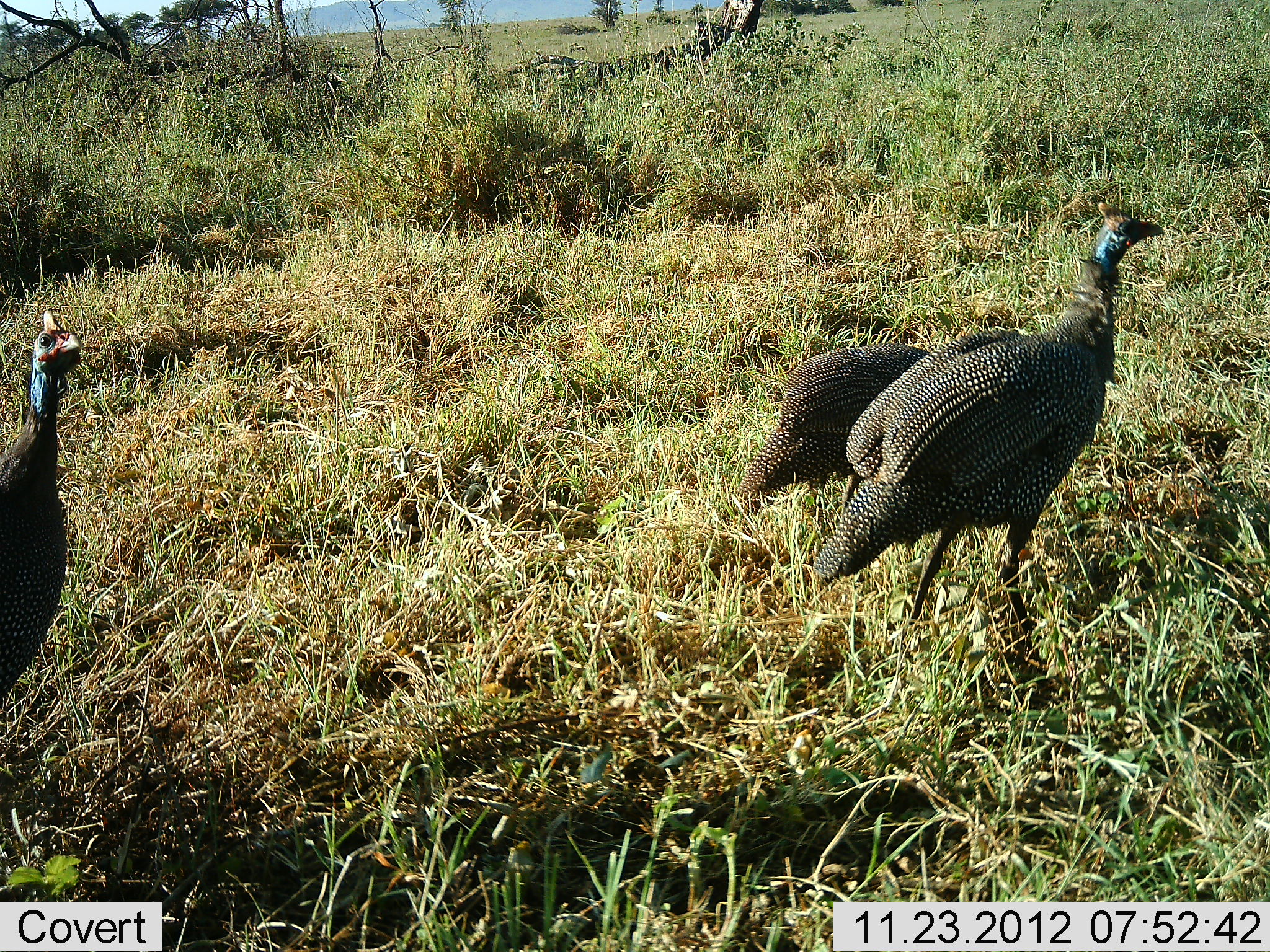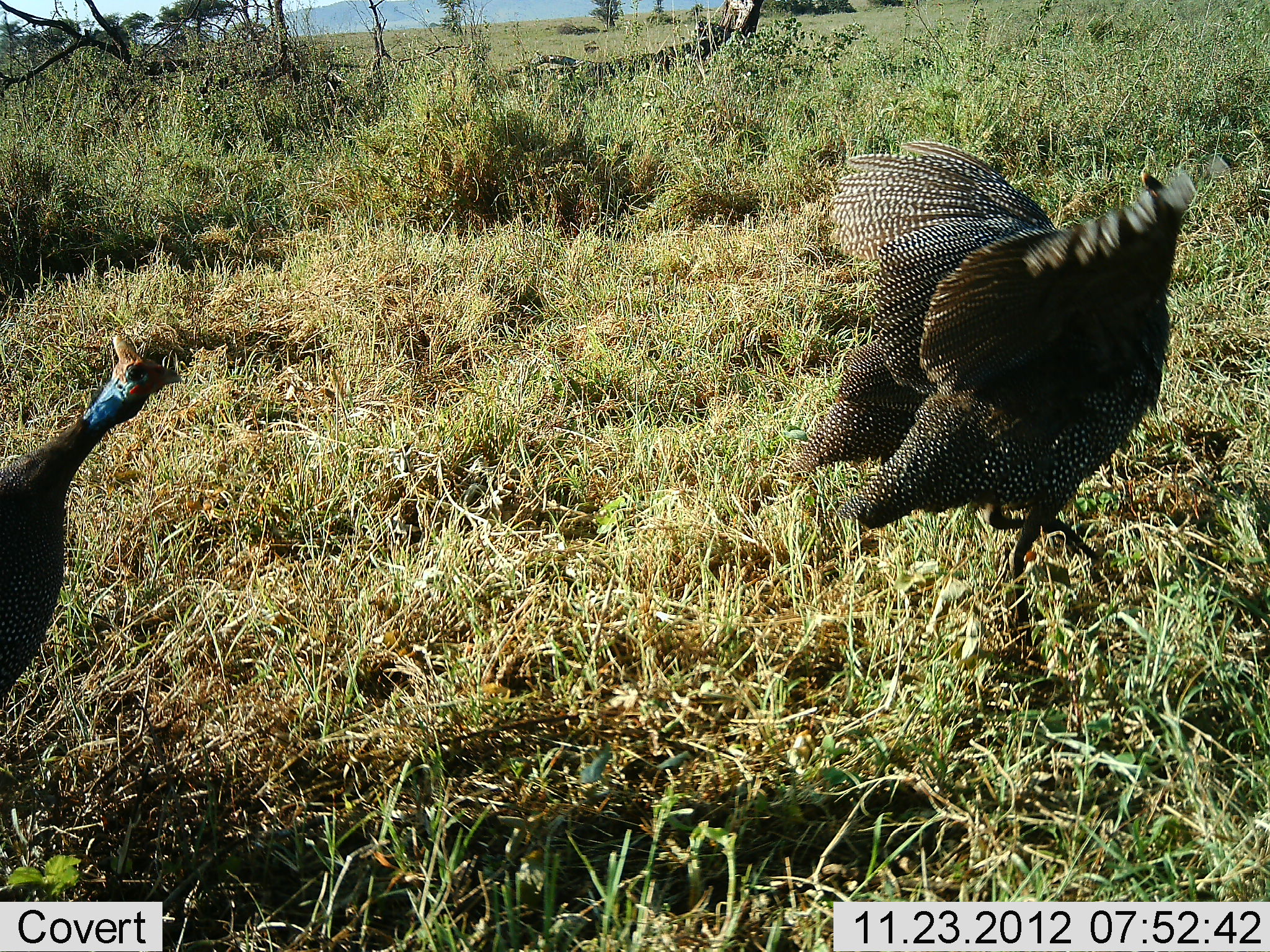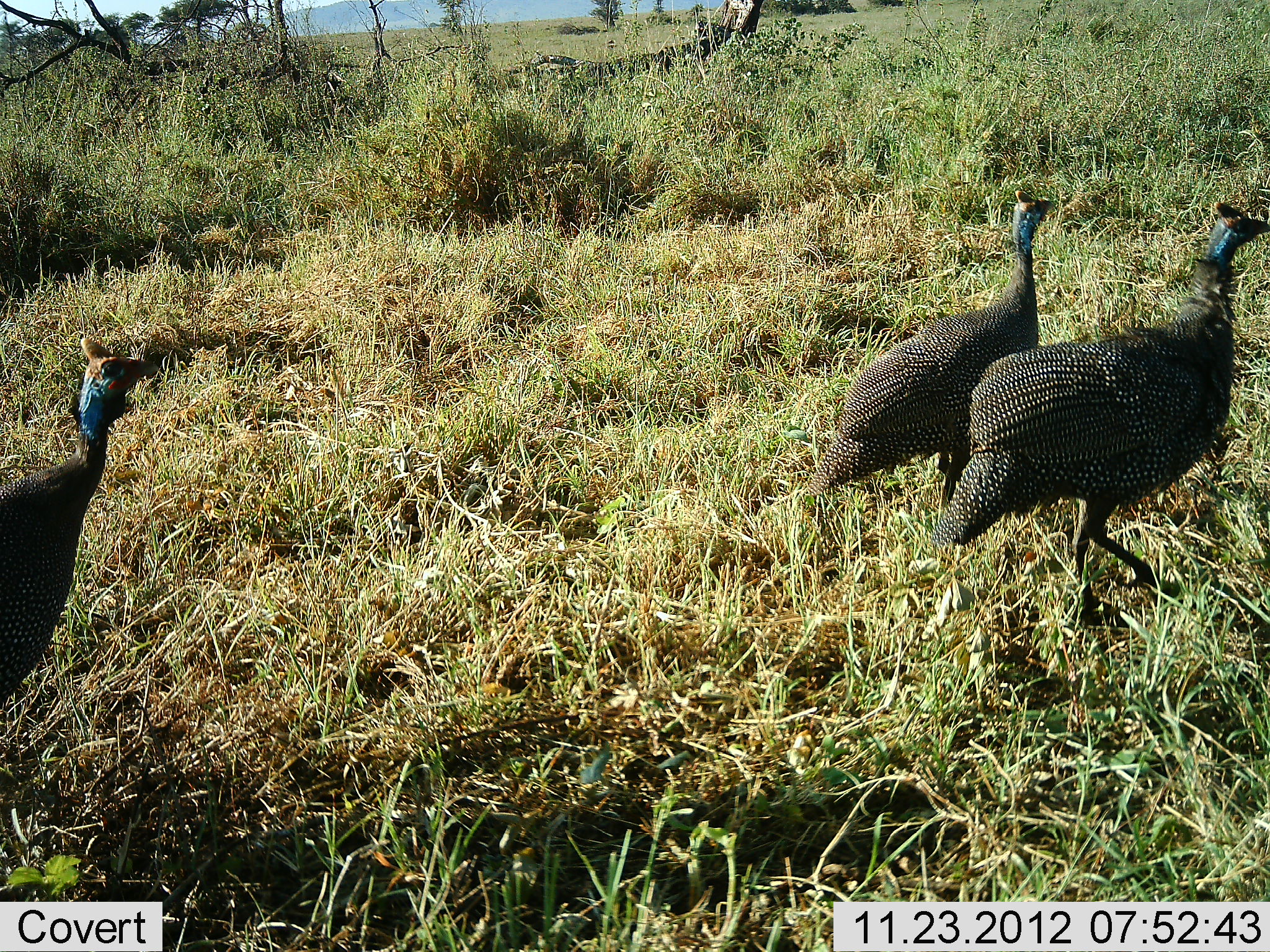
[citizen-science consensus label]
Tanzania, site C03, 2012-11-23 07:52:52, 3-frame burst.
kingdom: Animalia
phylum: Chordata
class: Aves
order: Galliformes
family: Numididae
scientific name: Numididae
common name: guinea fowl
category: guineafowl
Guineafowl (guinea fowl) (Numididae), count 3. Behavior (volunteer vote fractions): standing 38%, resting 0%, moving 88%, interacting 12%. Young present (vote fraction): 0%. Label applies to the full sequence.